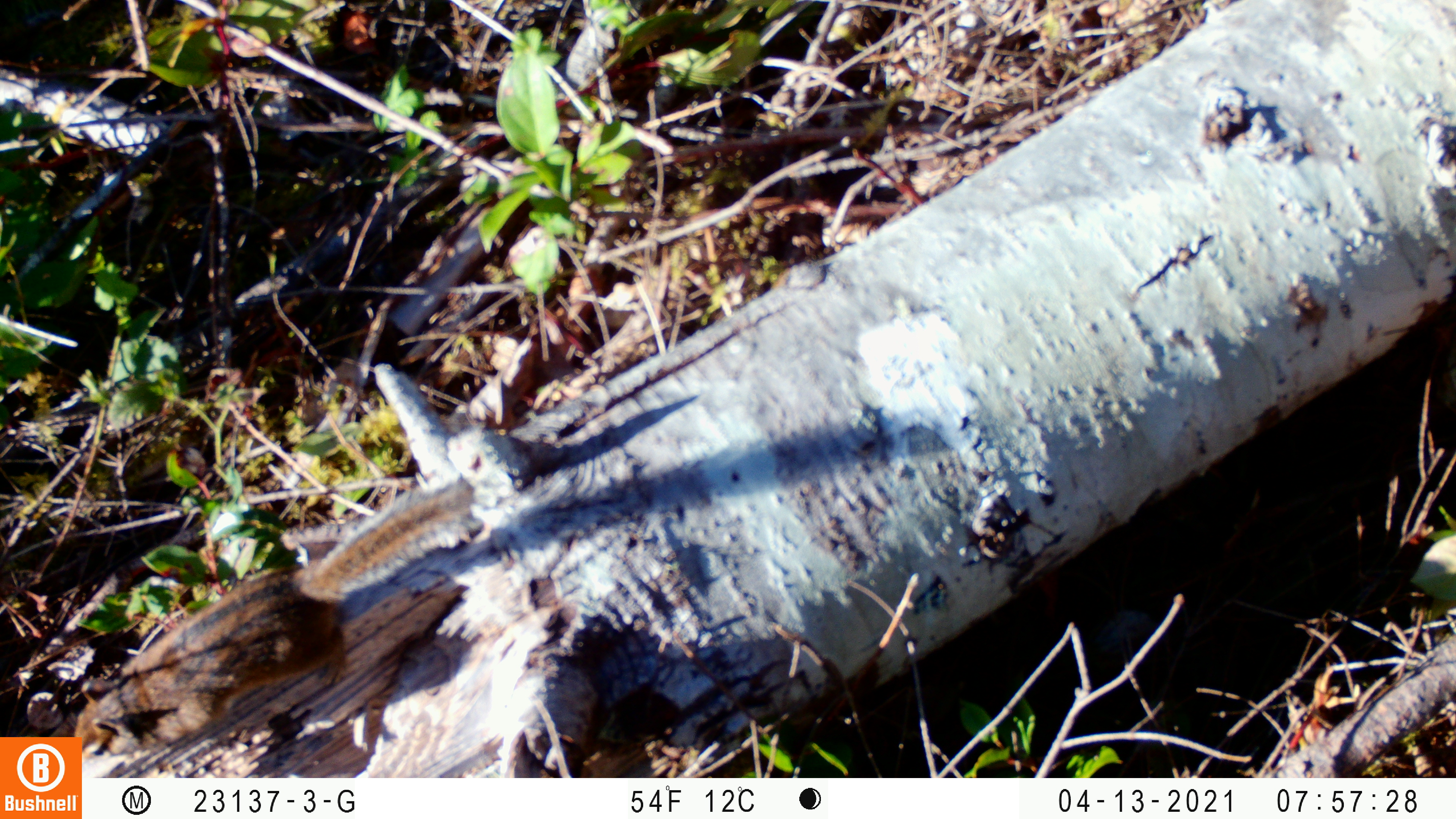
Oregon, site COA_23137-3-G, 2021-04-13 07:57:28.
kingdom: Animalia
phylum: Chordata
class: Mammalia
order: Rodentia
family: Sciuridae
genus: Neotamias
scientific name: Neotamias townsendii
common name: townsend's chipmunk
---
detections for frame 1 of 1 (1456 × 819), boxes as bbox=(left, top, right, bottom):
townsend's chipmunk: bbox=(86, 465, 487, 773)